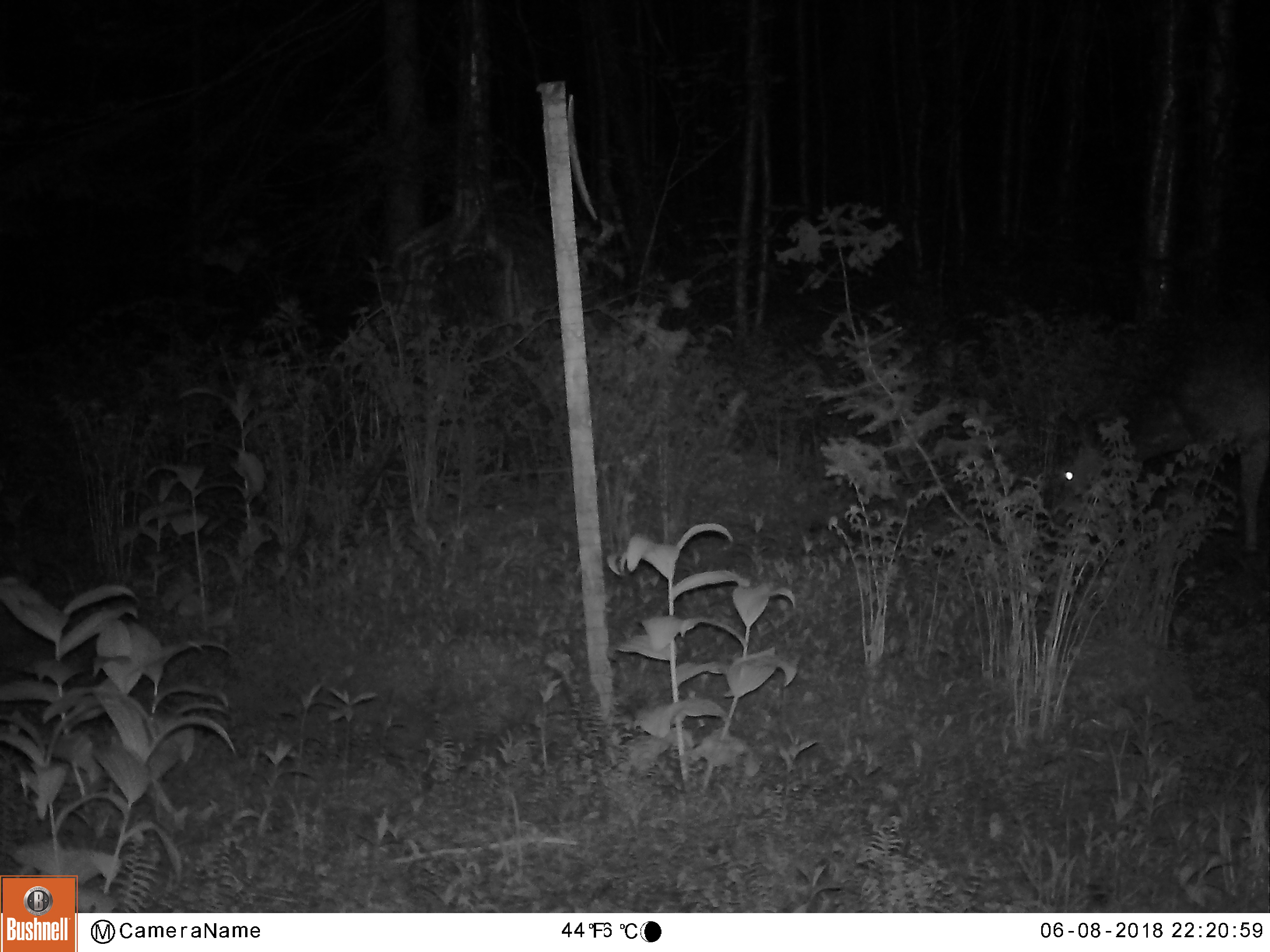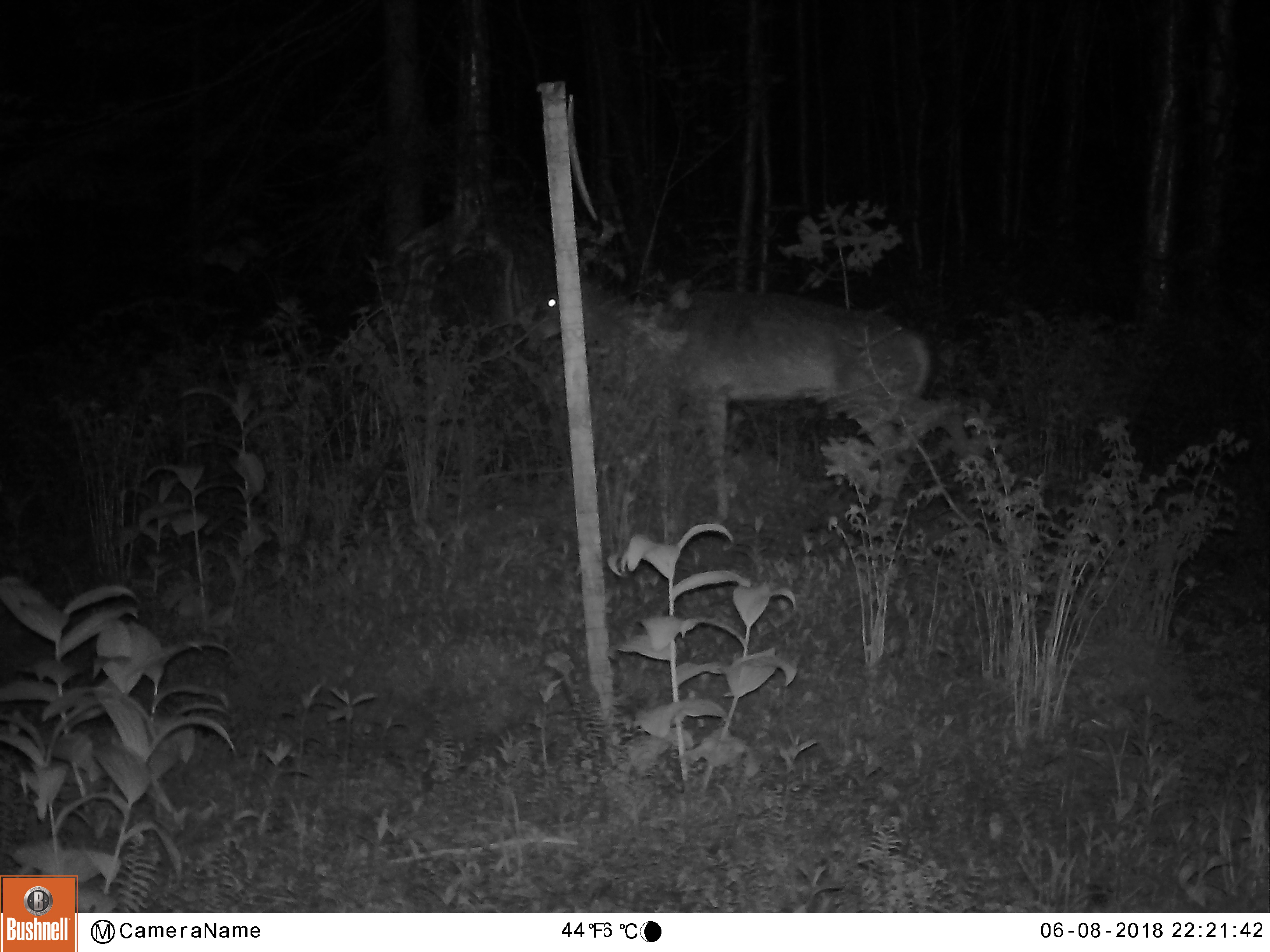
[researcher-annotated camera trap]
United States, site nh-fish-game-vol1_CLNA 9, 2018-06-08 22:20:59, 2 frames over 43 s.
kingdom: Animalia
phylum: Chordata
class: Mammalia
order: Artiodactyla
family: Cervidae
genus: Odocoileus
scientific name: Odocoileus virginianus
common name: white-tailed deer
White-tailed deer (Odocoileus virginianus).